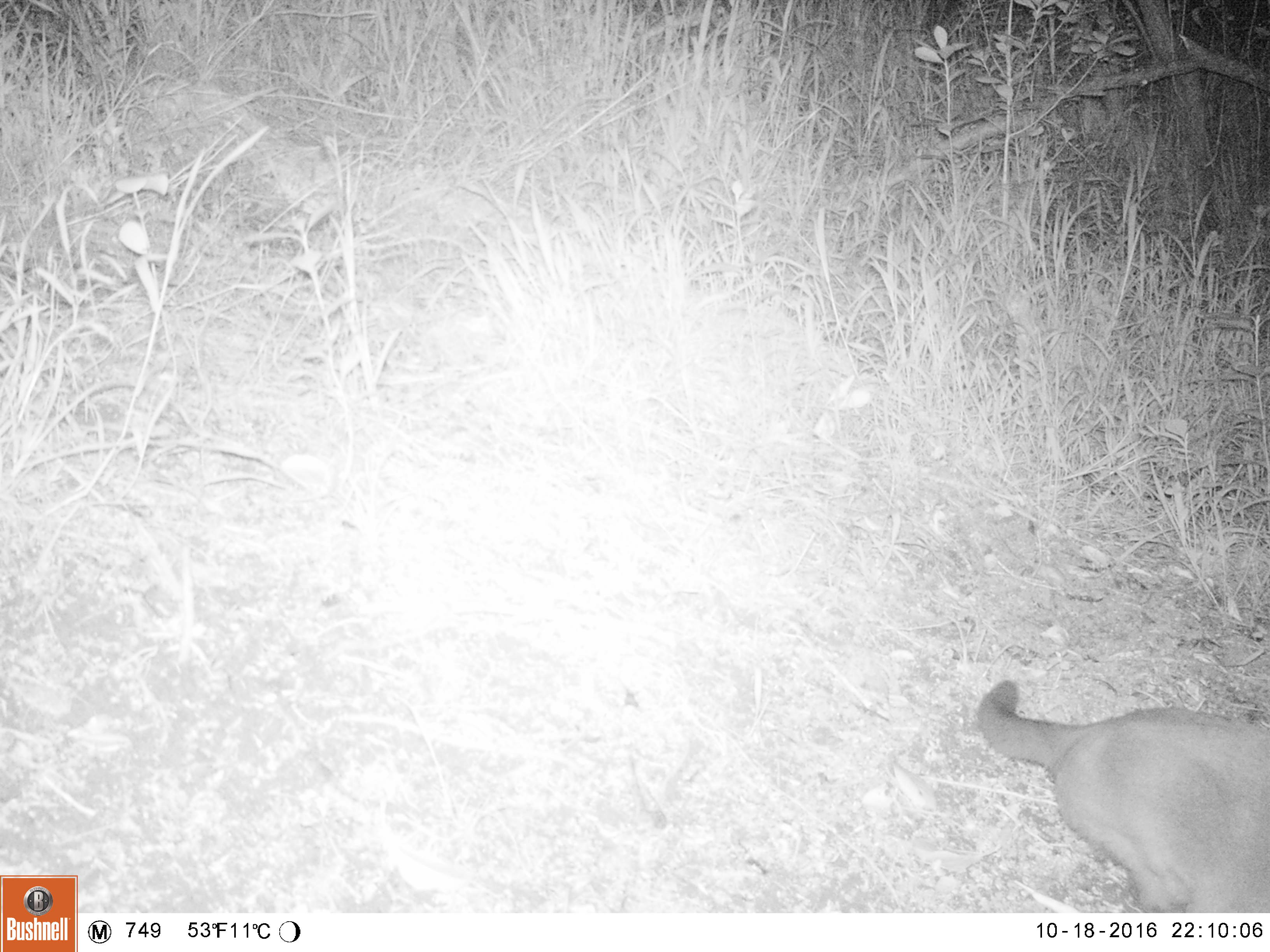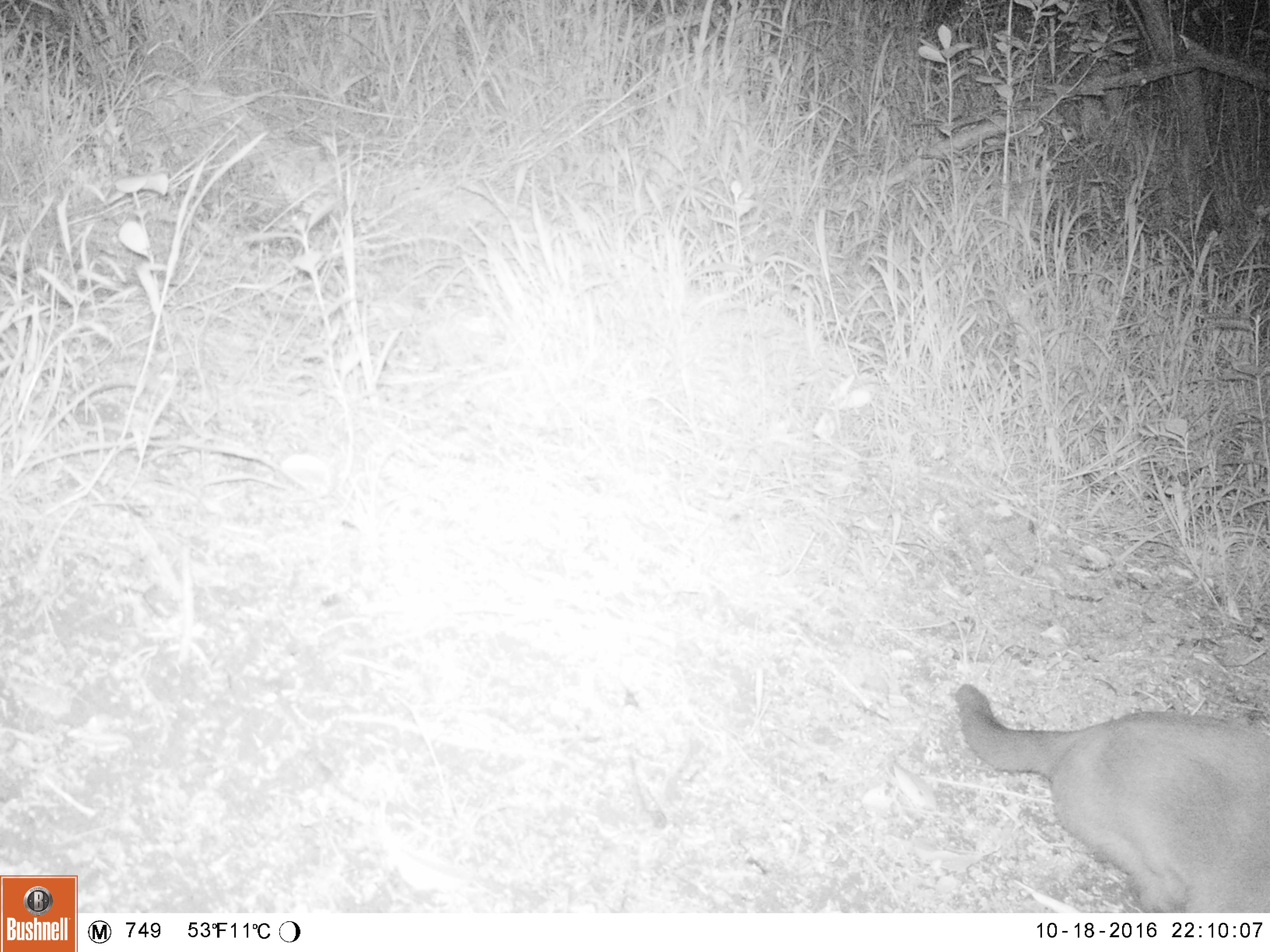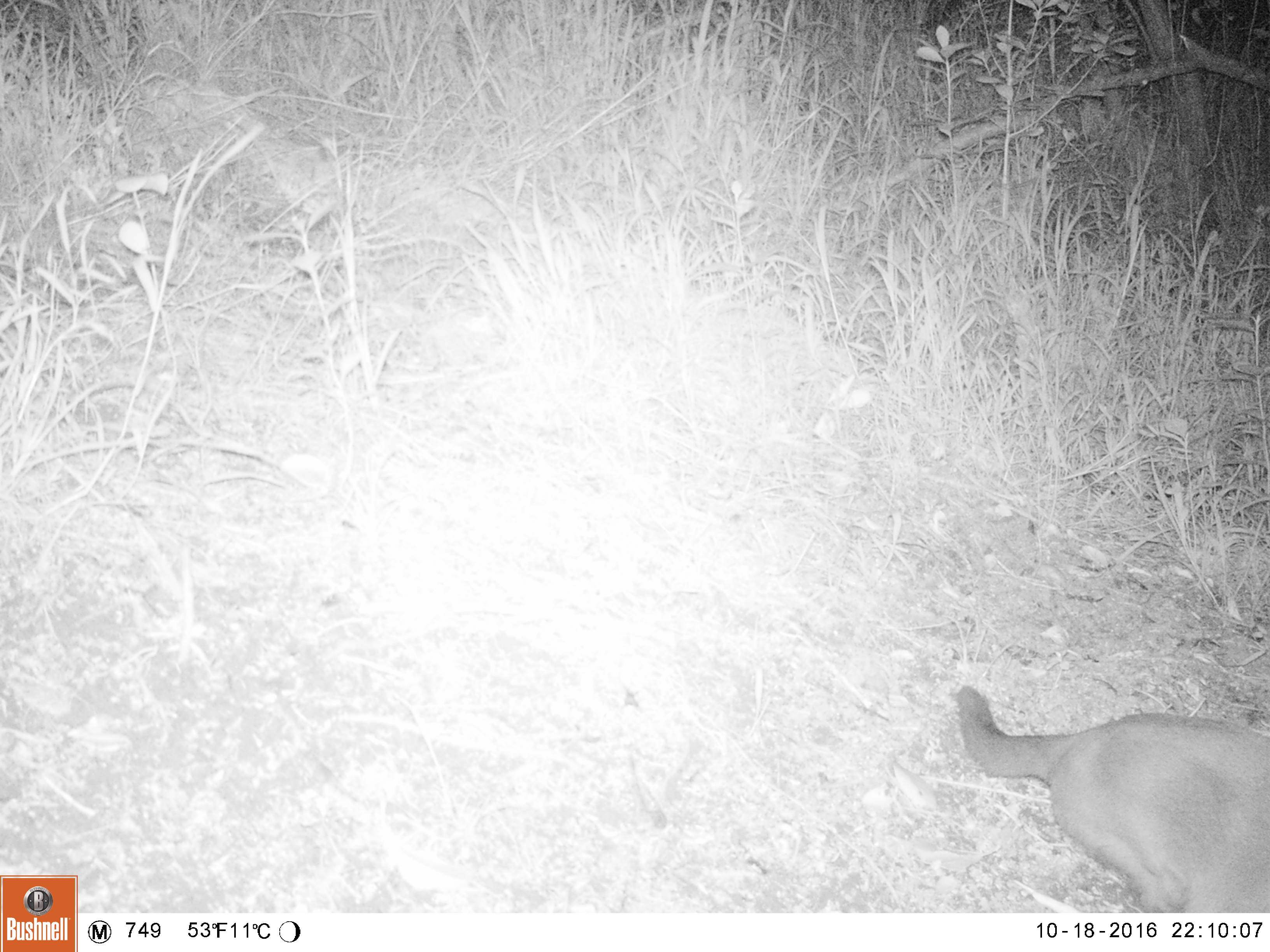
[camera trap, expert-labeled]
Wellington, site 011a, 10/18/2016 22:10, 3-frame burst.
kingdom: Animalia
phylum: Chordata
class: Mammalia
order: Carnivora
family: Felidae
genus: Felis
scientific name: Felis catus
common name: cat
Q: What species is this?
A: Cat (Felis catus).